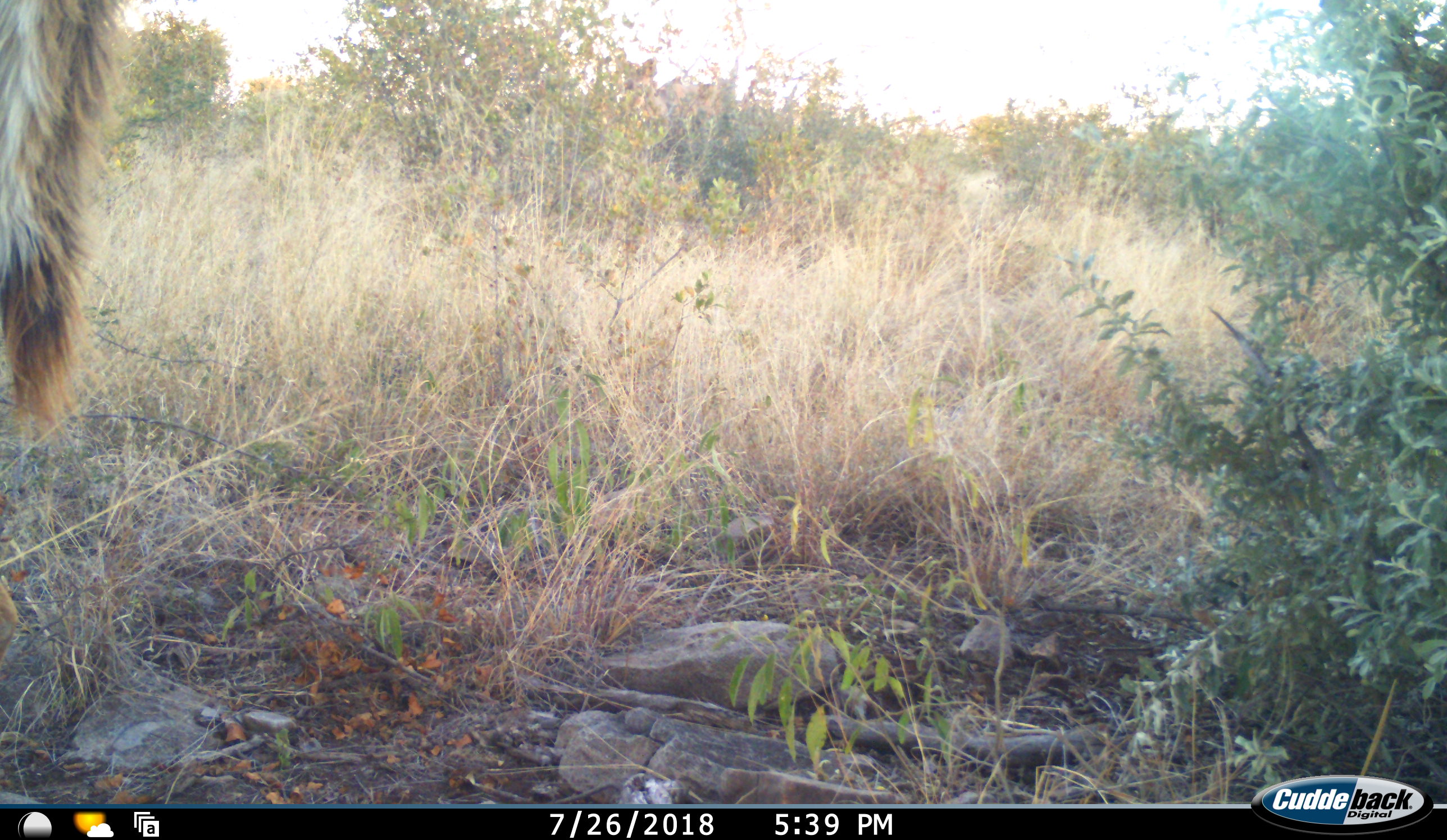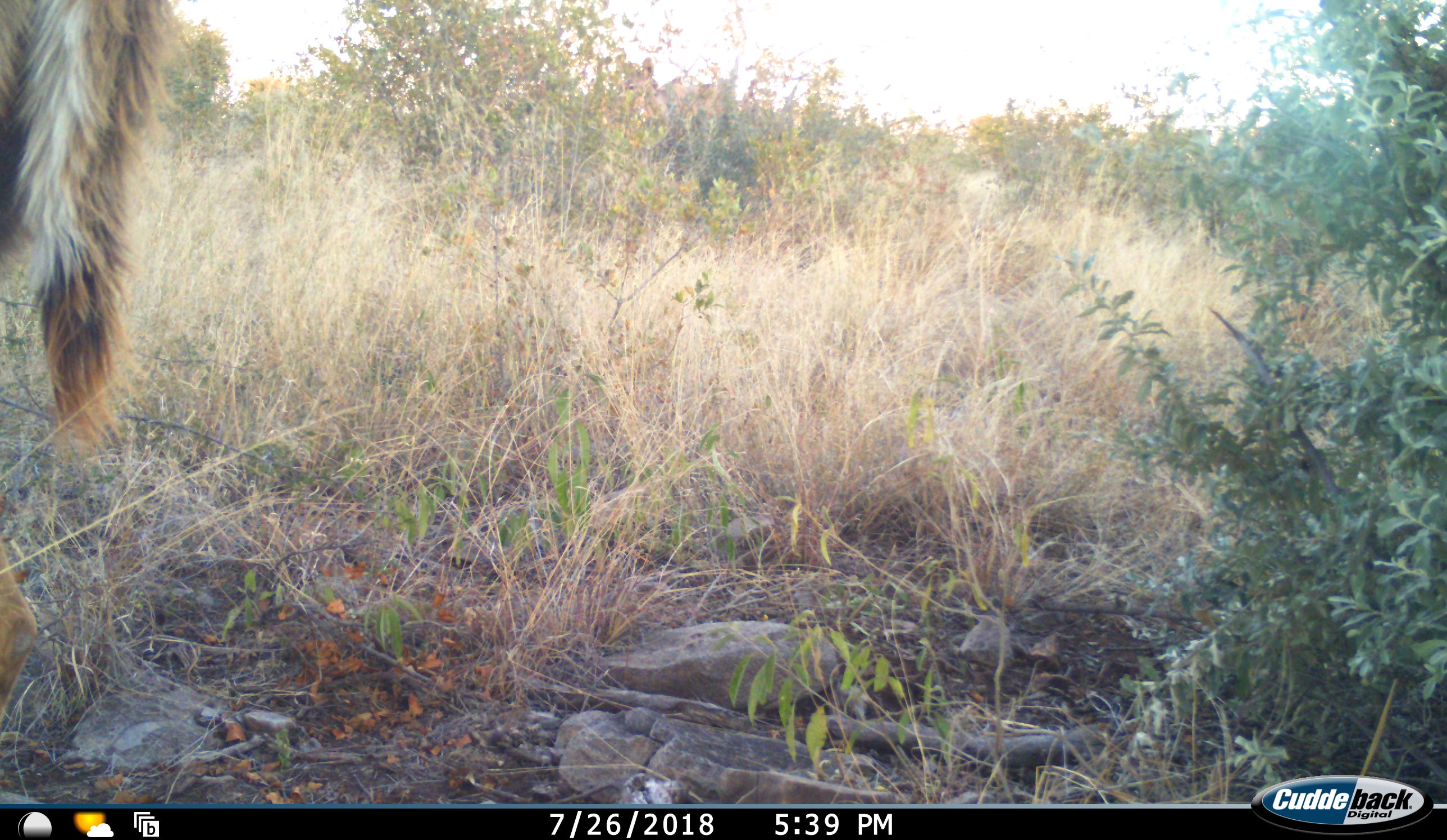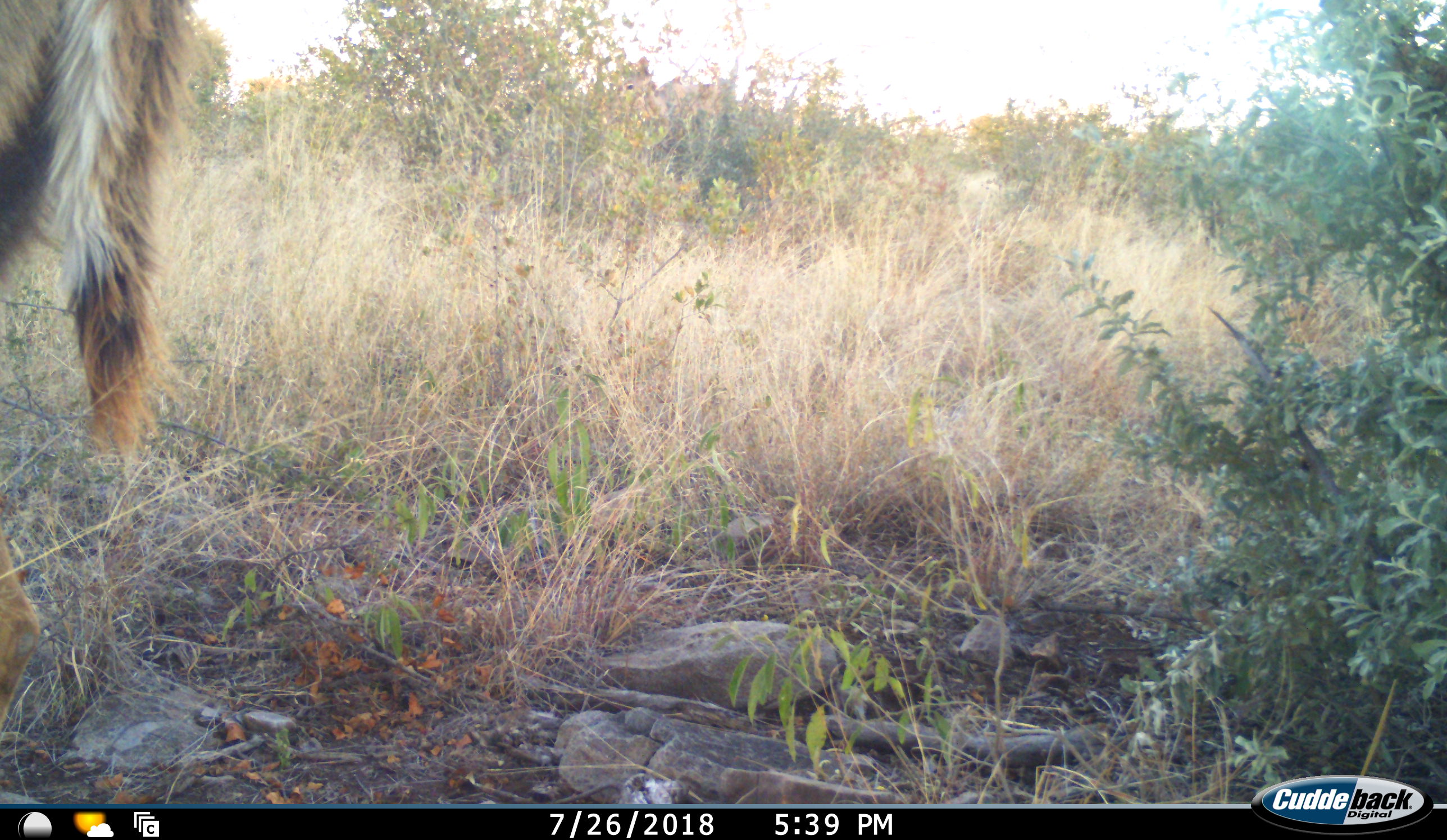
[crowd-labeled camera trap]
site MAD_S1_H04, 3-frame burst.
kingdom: Animalia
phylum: Chordata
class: Mammalia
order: Artiodactyla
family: Bovidae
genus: Aepyceros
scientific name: Aepyceros melampus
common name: impala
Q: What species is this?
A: Impala (Aepyceros melampus).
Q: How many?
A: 1.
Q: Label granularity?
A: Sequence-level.